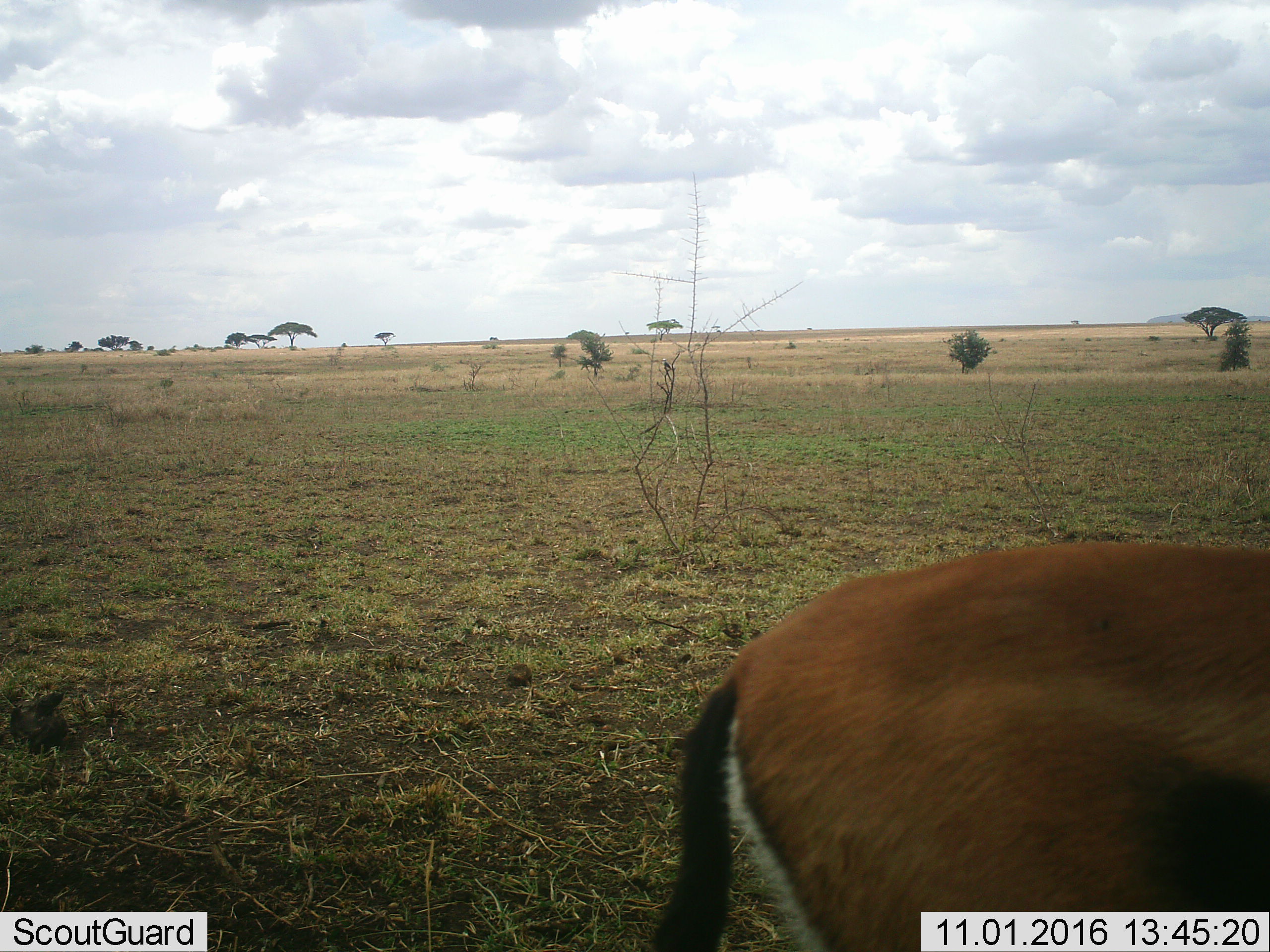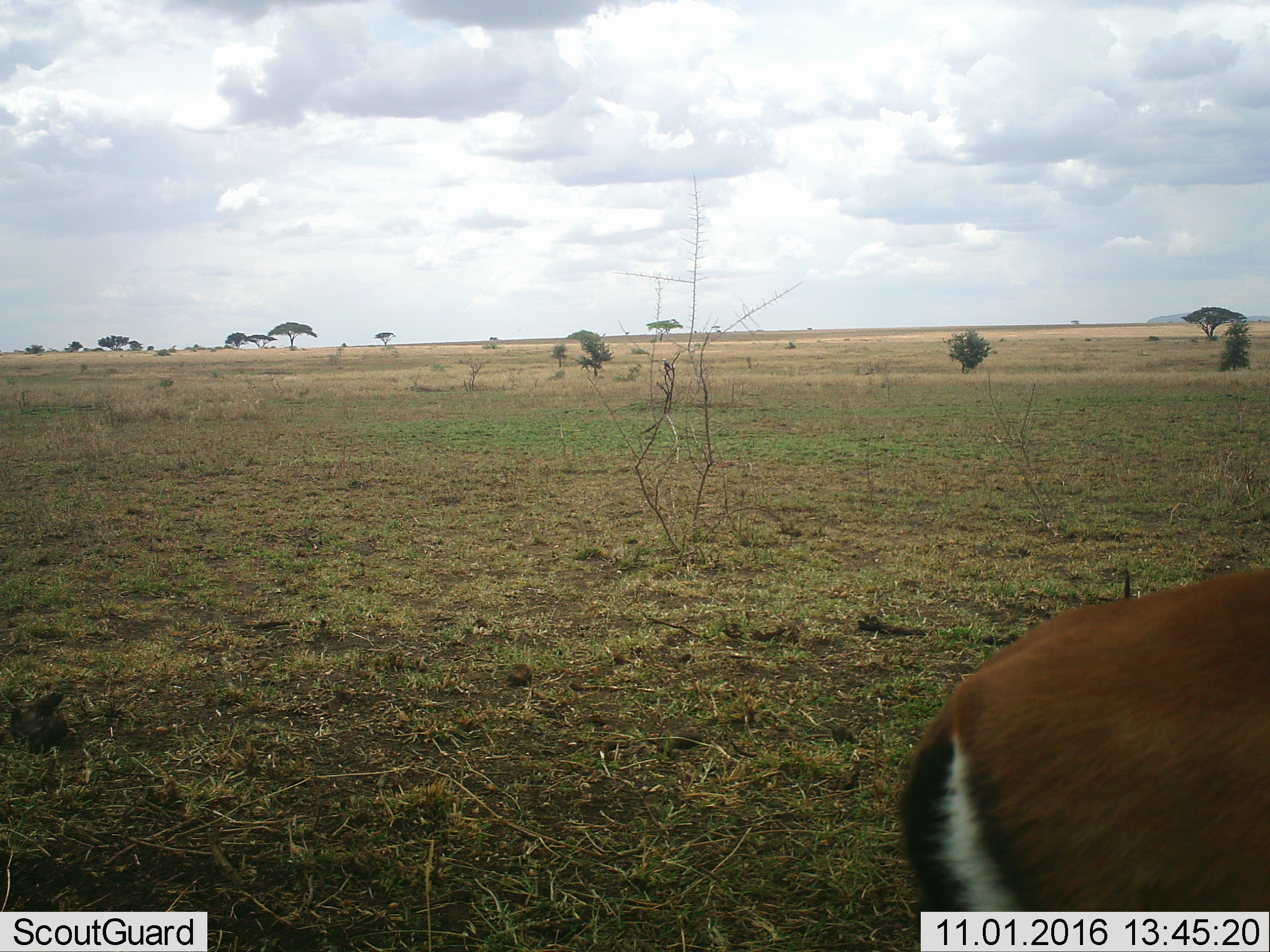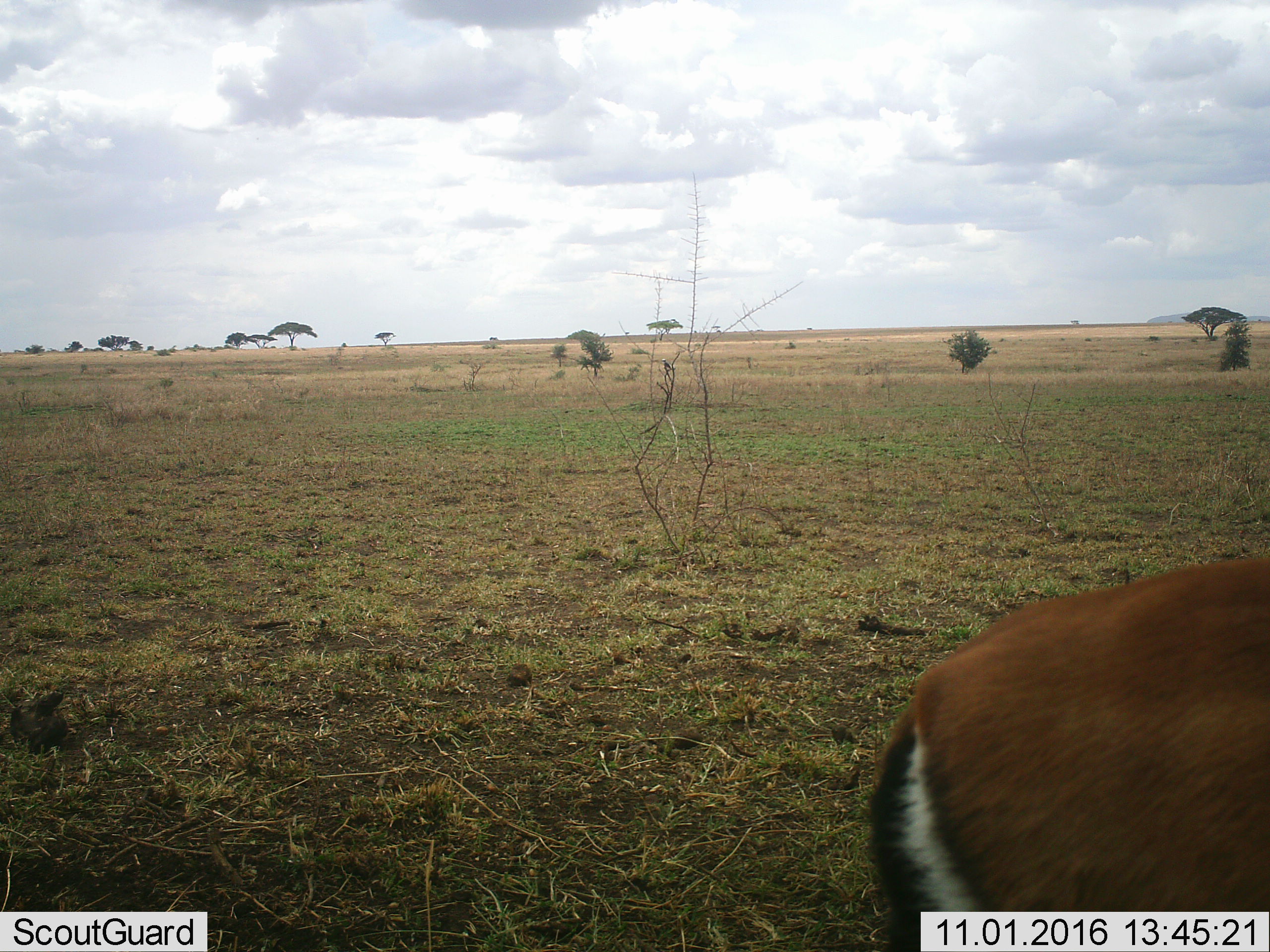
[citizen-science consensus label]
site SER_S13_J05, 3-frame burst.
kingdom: Animalia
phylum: Chordata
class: Mammalia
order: Artiodactyla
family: Bovidae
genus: Eudorcas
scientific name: Eudorcas thomsonii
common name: thomson's gazelle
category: gazellethomsons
Gazellethomsons (thomson's gazelle) (Eudorcas thomsonii), count 1. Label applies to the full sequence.